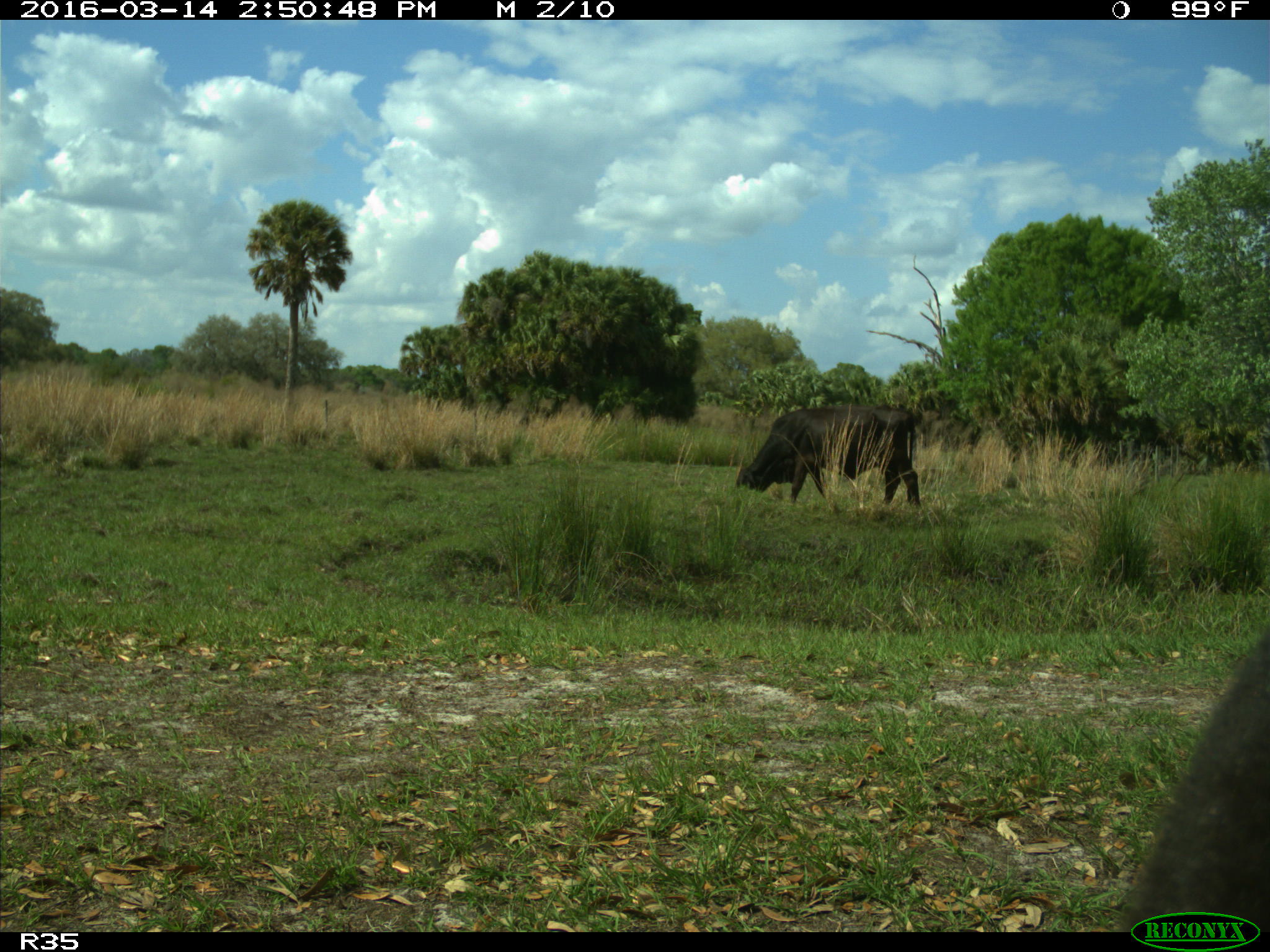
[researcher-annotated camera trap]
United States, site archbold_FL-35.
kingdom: Animalia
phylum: Chordata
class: Mammalia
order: Artiodactyla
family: Bovidae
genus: Bos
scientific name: Bos taurus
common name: domestic cow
Bos taurus (domestic cow).